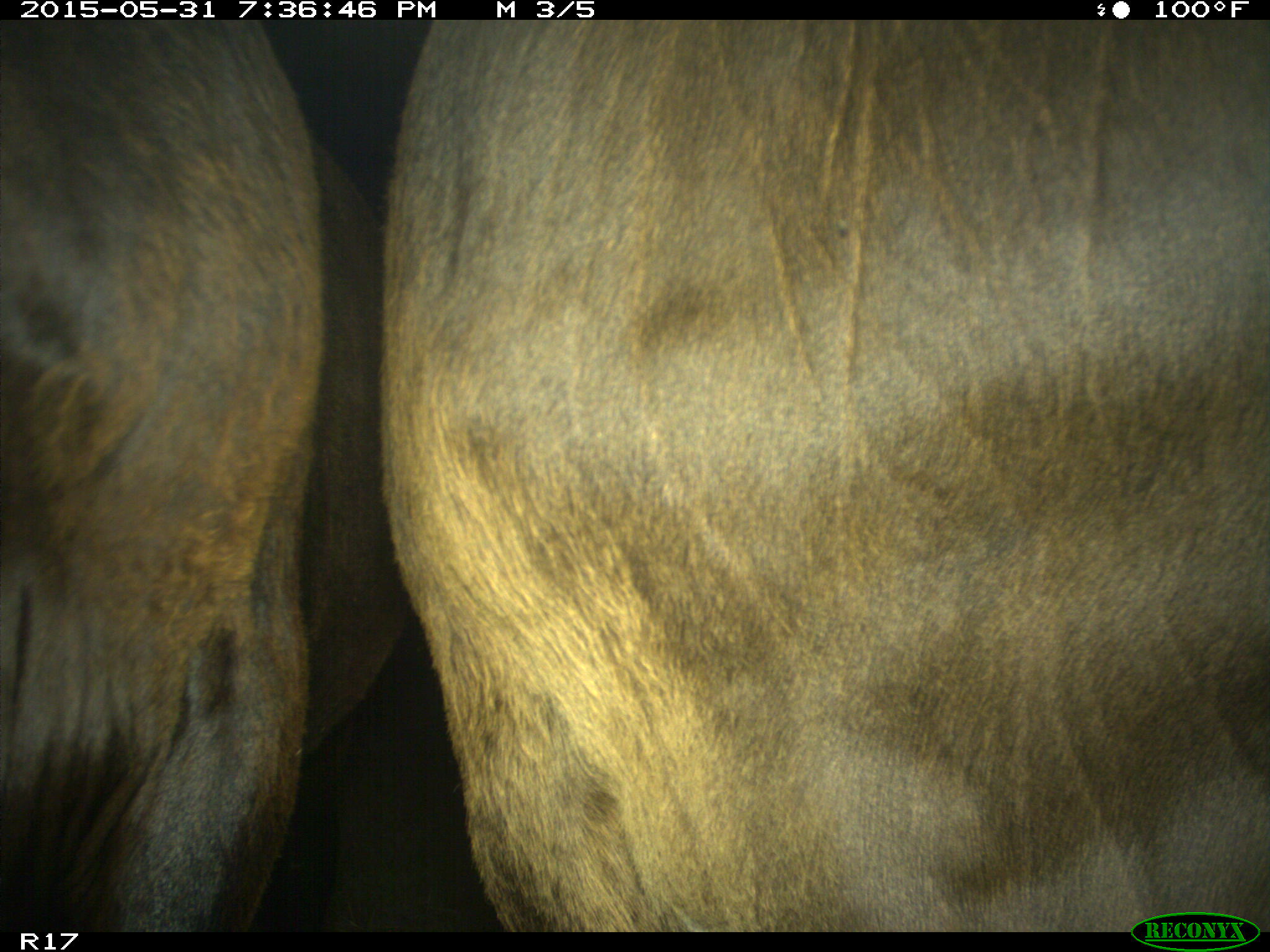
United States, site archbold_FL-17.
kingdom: Animalia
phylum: Chordata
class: Mammalia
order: Artiodactyla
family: Bovidae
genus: Bos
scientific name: Bos taurus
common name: domestic cow